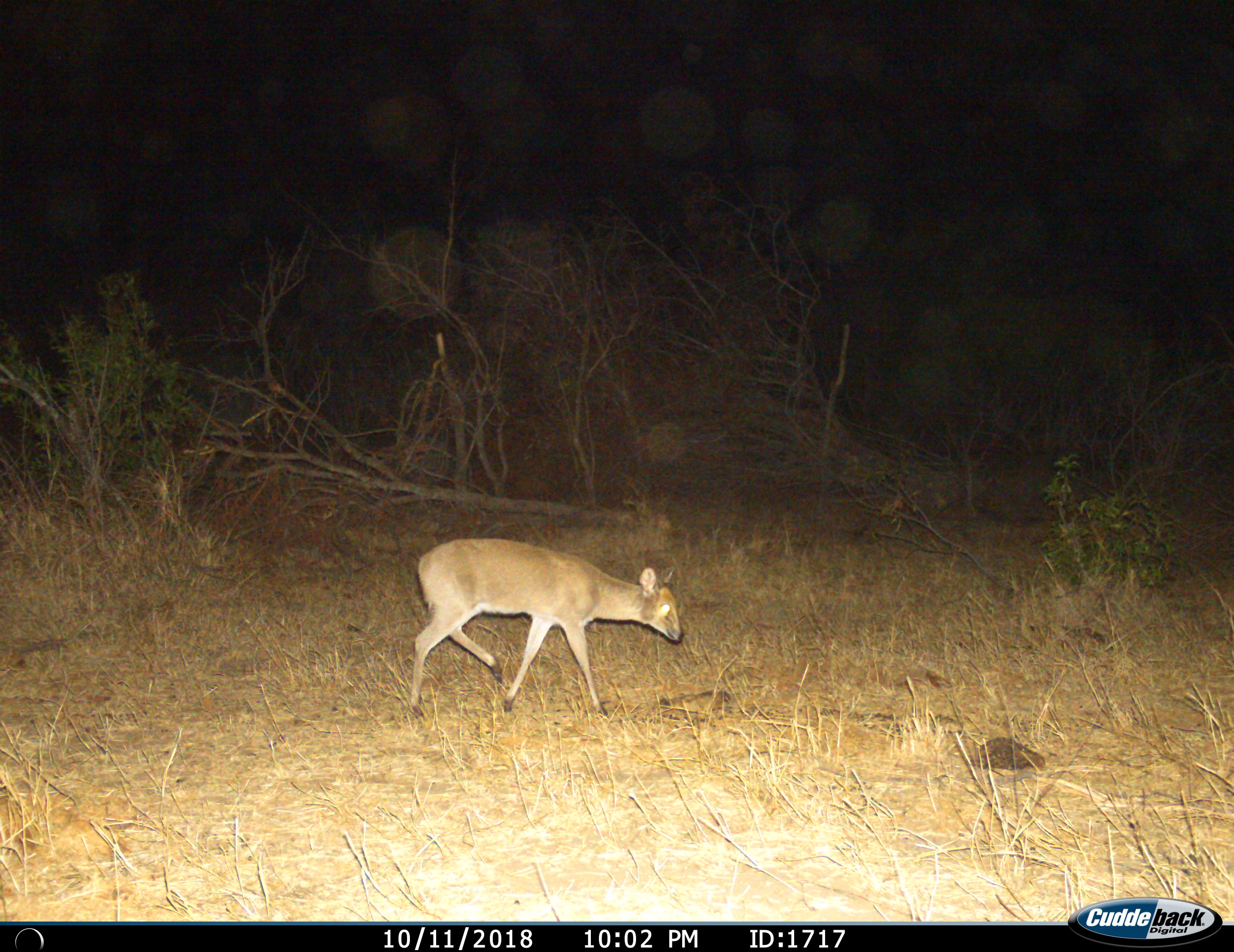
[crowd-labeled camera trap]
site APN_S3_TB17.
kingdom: Animalia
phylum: Chordata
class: Mammalia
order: Artiodactyla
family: Bovidae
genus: Redunca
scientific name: Redunca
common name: reedbuck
Reedbuck (Redunca), count 1. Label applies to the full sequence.